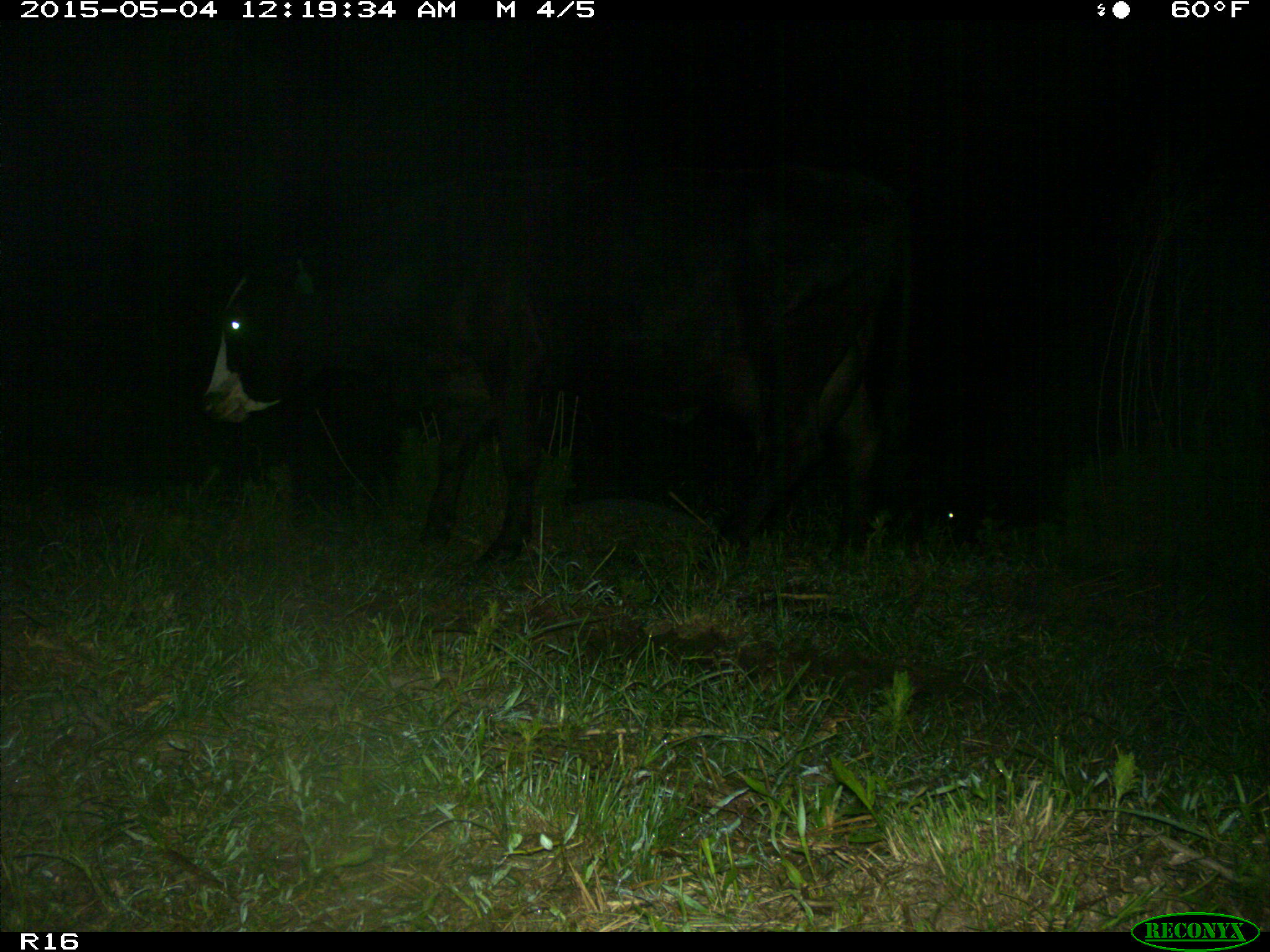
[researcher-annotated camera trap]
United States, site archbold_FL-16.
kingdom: Animalia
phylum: Chordata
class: Mammalia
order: Artiodactyla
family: Bovidae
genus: Bos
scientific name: Bos taurus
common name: domestic cow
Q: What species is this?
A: Bos taurus (domestic cow).